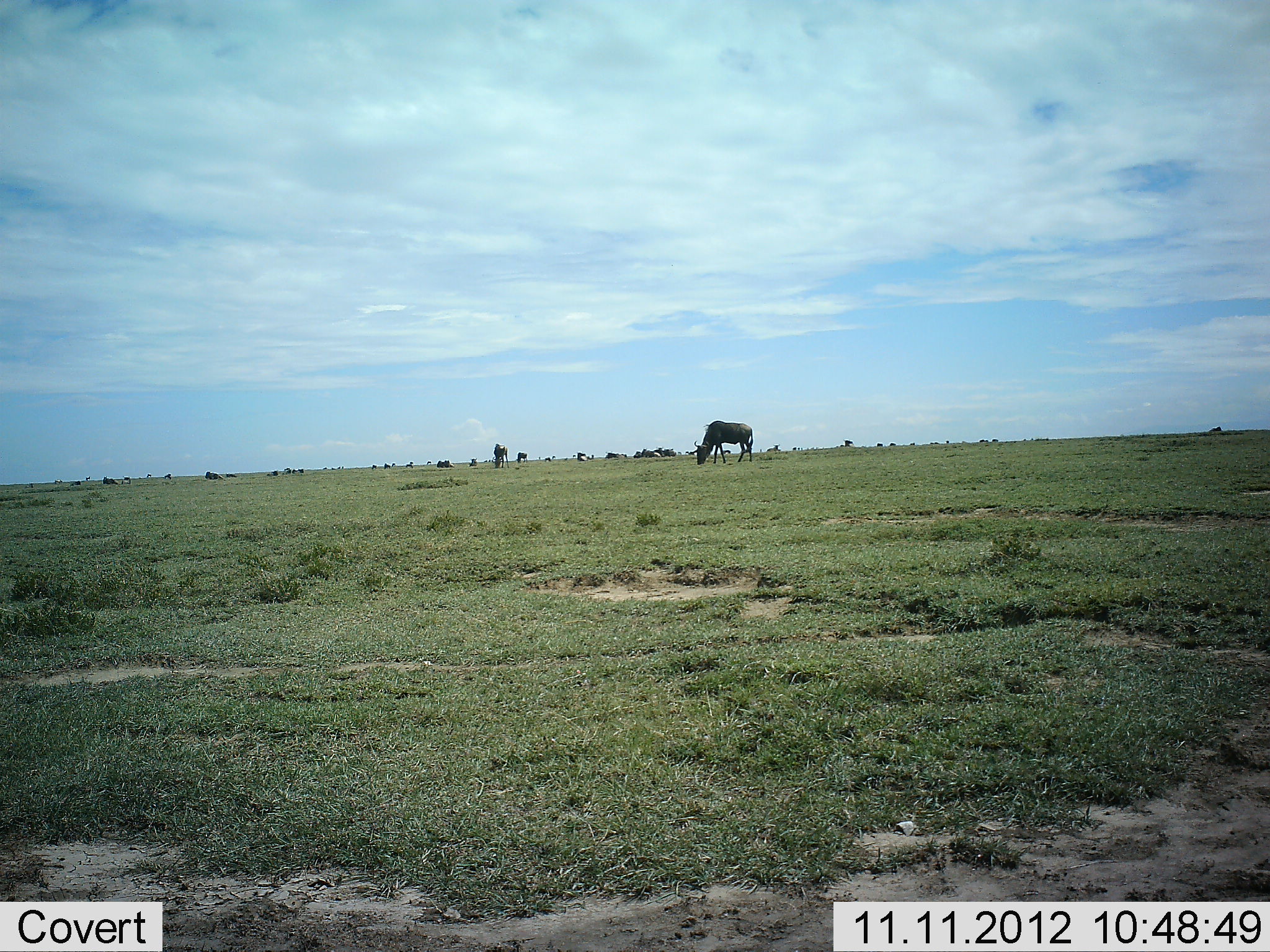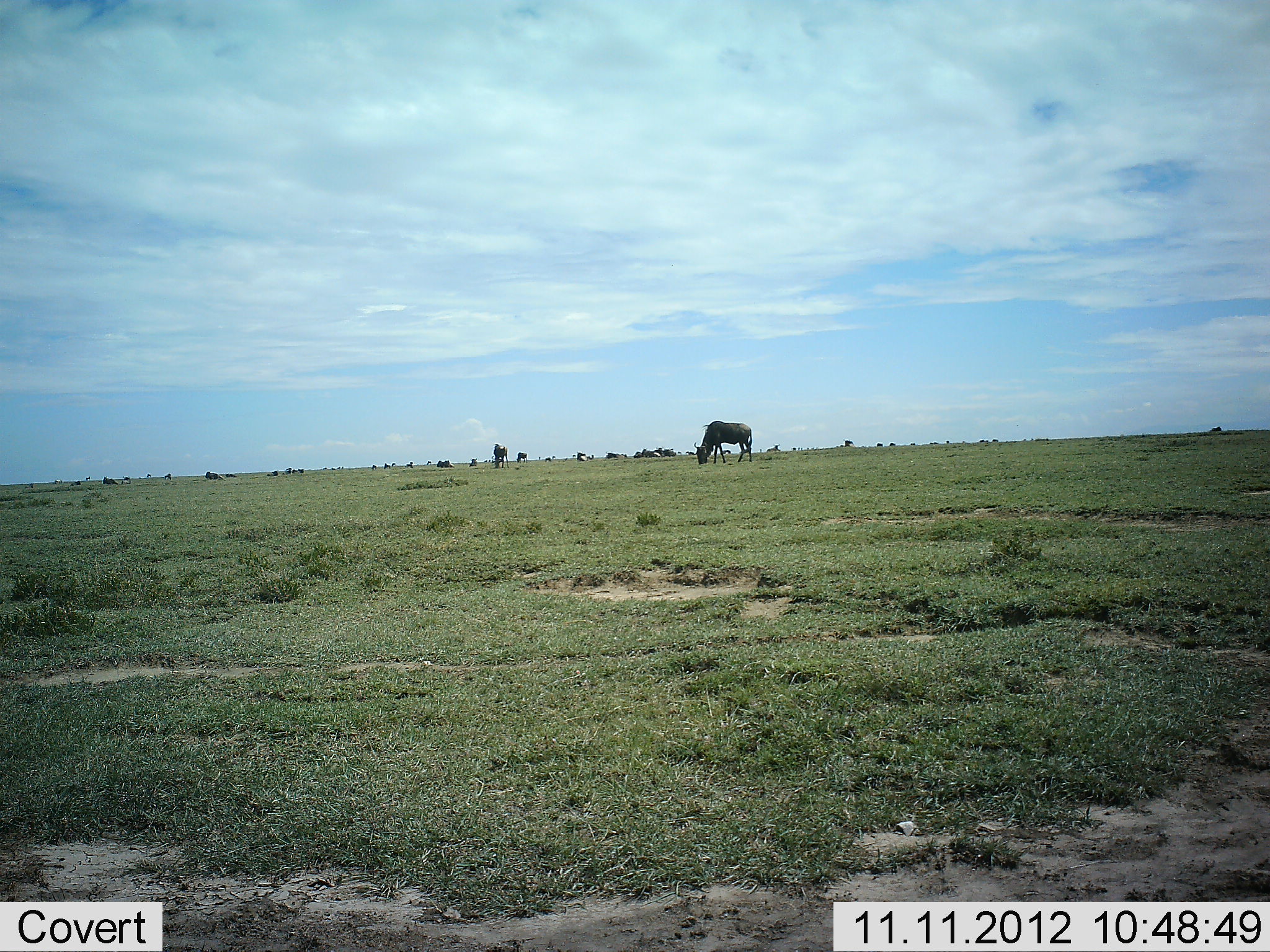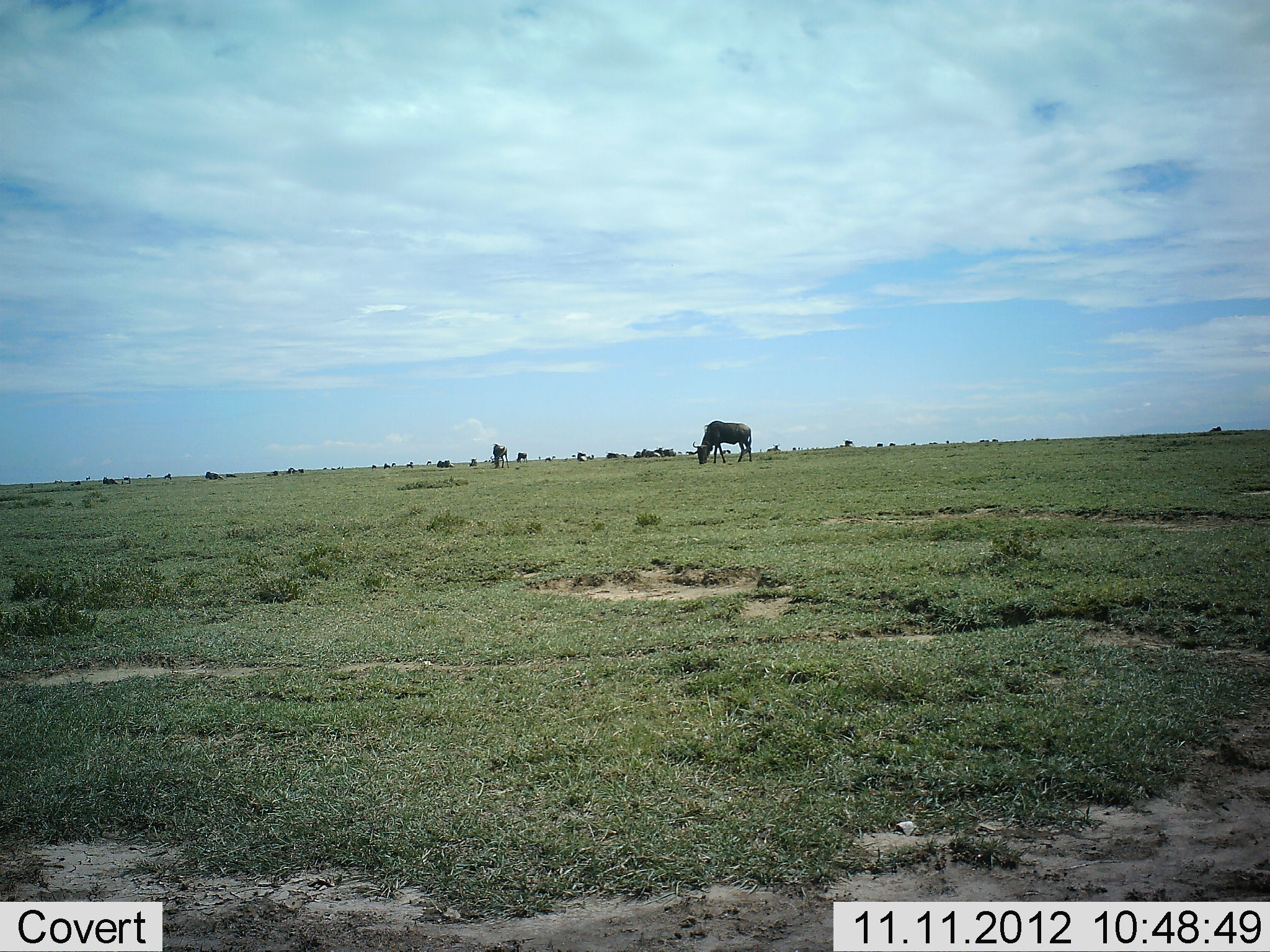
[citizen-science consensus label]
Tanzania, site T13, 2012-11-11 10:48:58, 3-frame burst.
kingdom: Animalia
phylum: Chordata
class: Mammalia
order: Artiodactyla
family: Bovidae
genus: Connochaetes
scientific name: Connochaetes taurinus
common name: blue wildebeest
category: wildebeest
Wildebeest (blue wildebeest) (Connochaetes taurinus), count 11-50. Behavior (volunteer vote fractions): standing 60%, resting 20%, moving 0%, interacting 0%. Young present (vote fraction): 10%. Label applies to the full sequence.